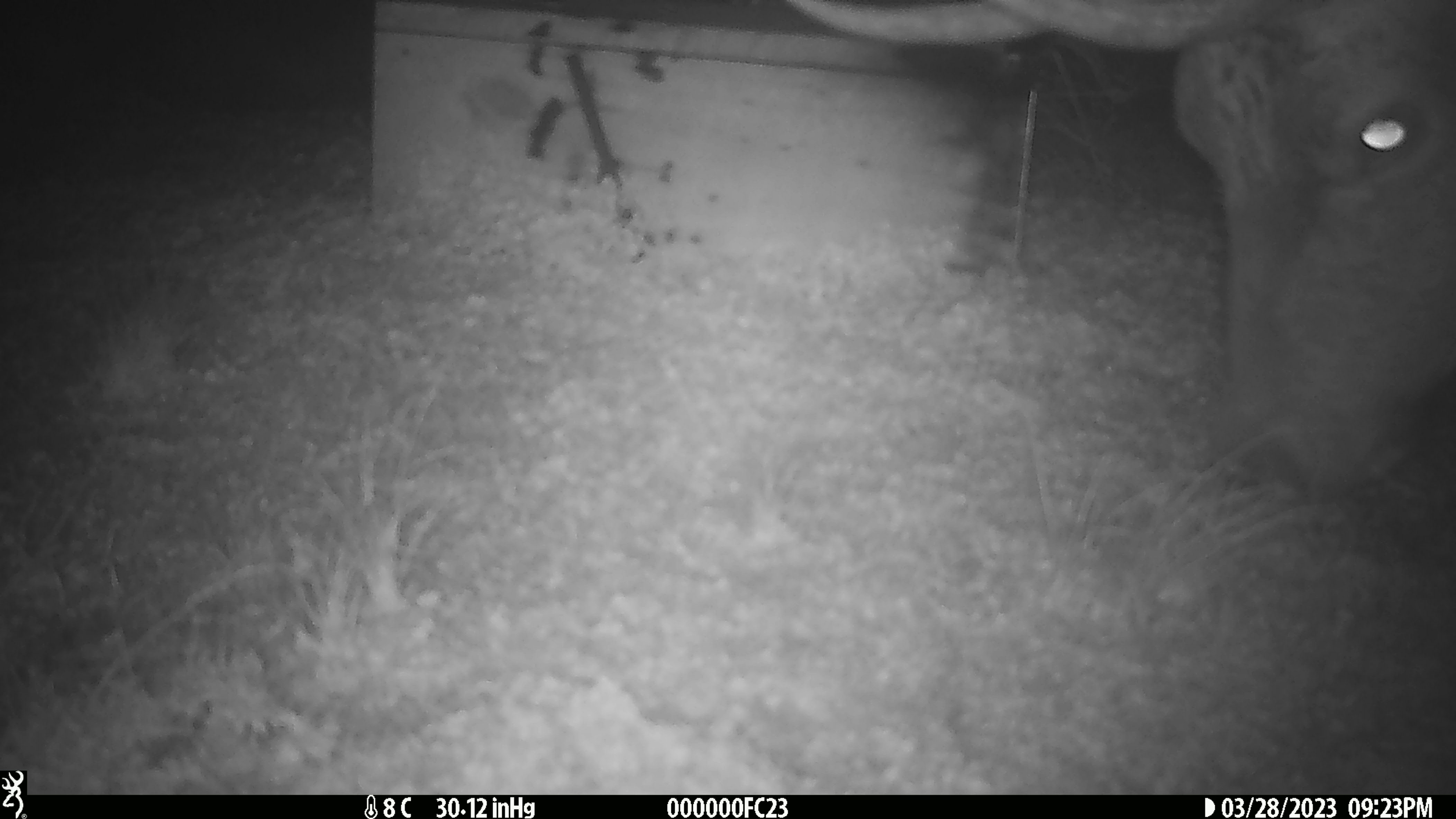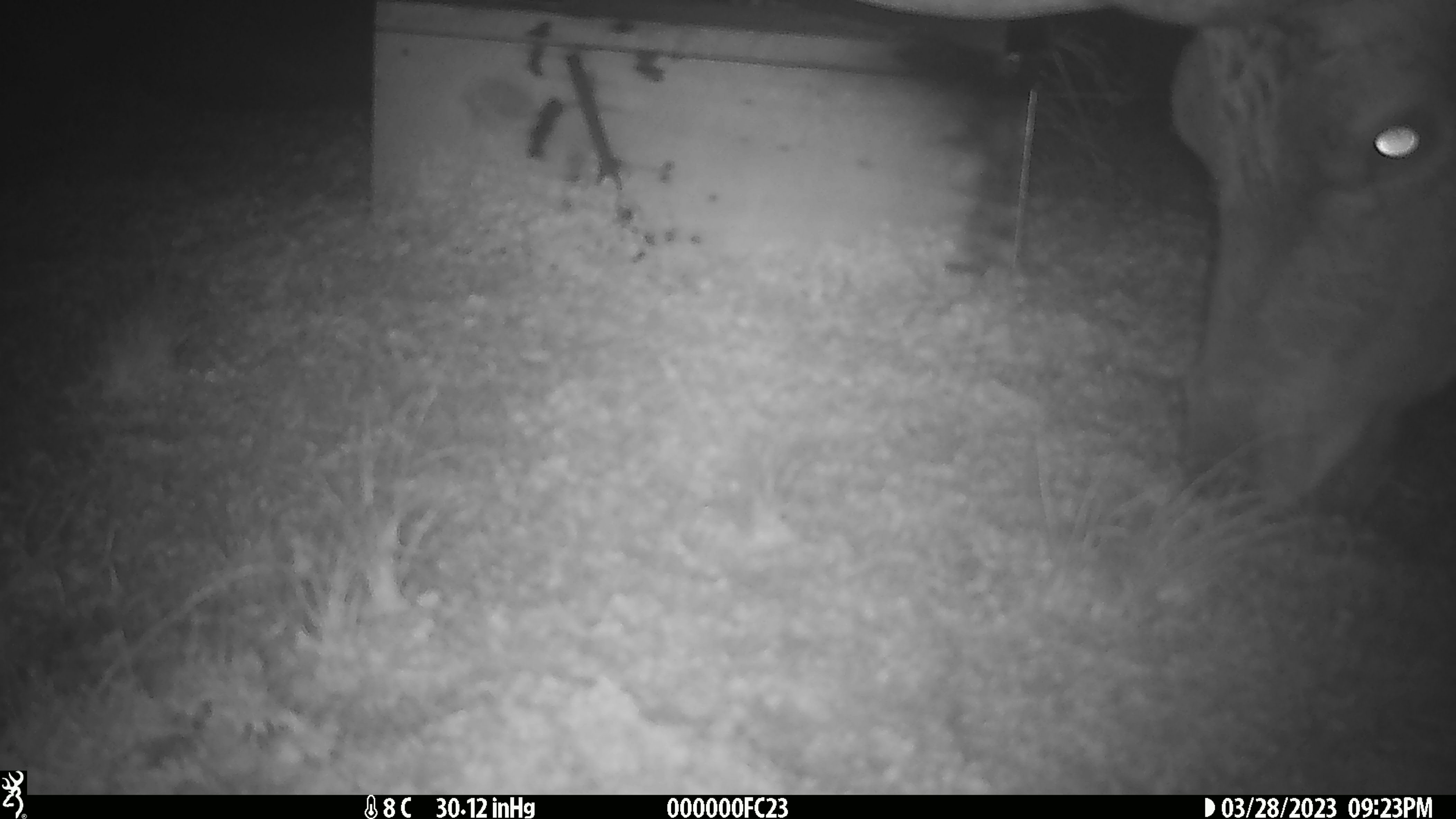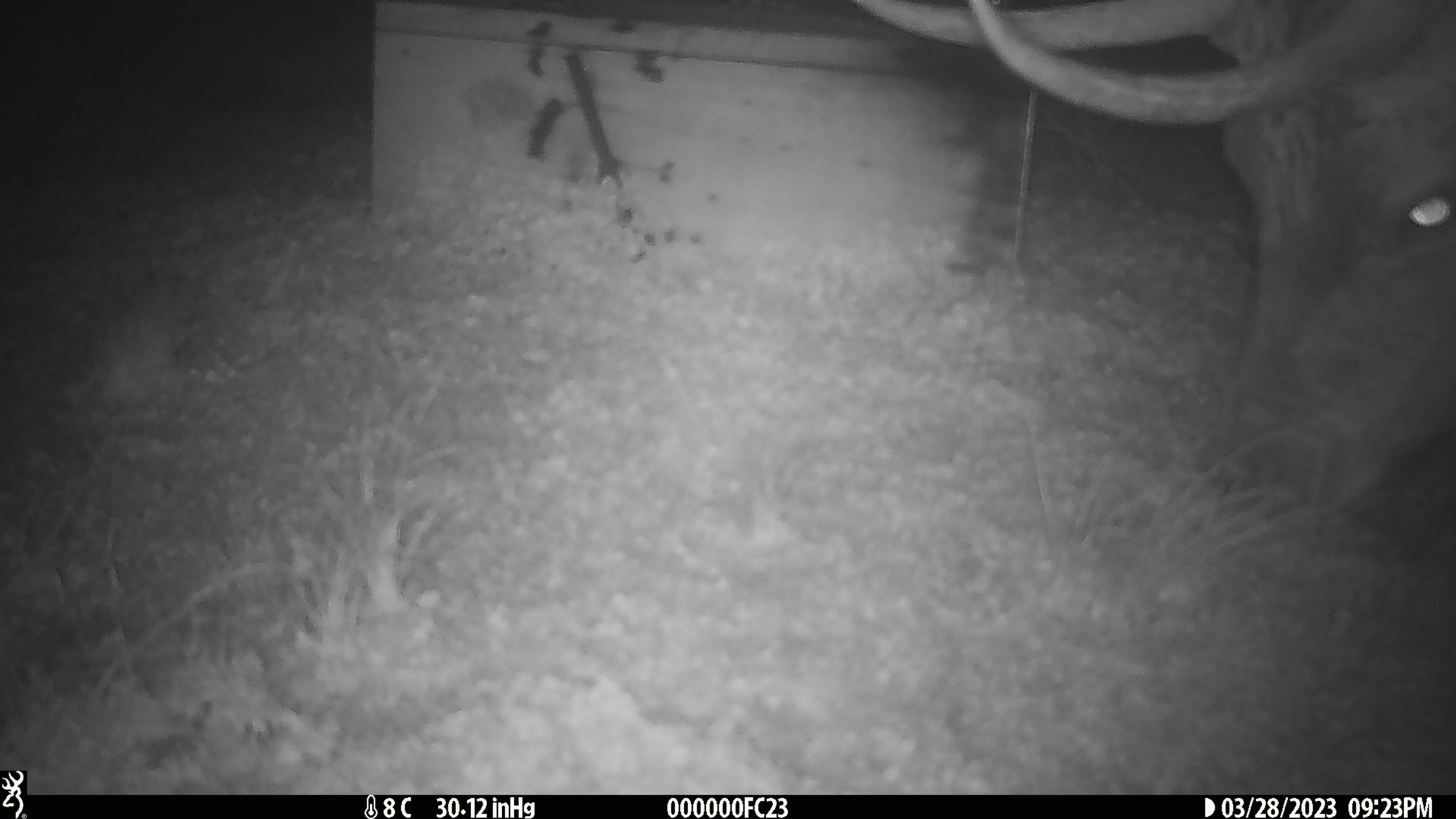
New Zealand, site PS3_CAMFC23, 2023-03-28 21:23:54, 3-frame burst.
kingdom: Animalia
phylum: Chordata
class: Mammalia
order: Artiodactyla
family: Cervidae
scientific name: Cervidae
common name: deer